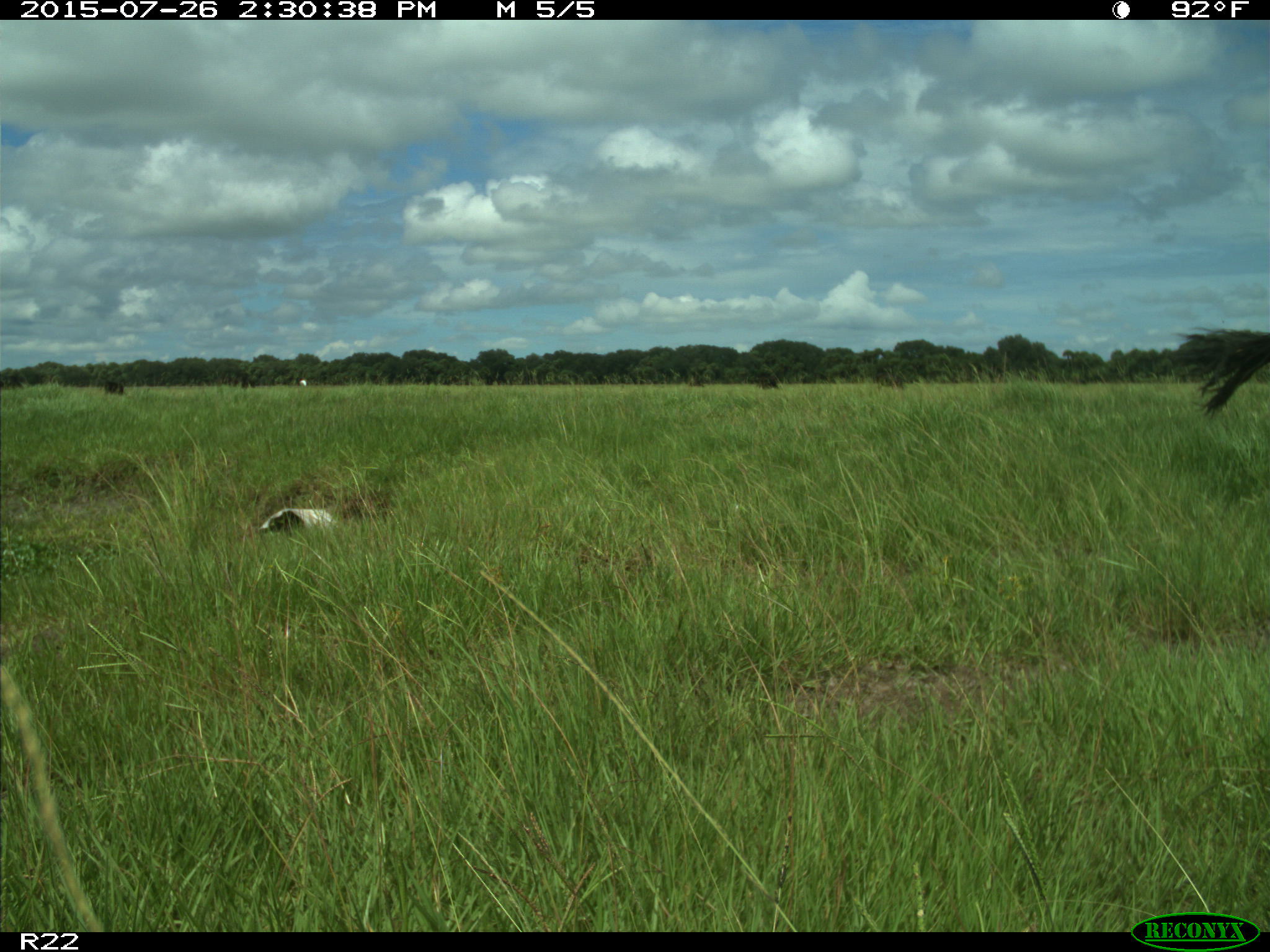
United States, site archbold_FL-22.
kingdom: Animalia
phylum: Chordata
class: Mammalia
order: Artiodactyla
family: Bovidae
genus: Bos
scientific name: Bos taurus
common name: domestic cow